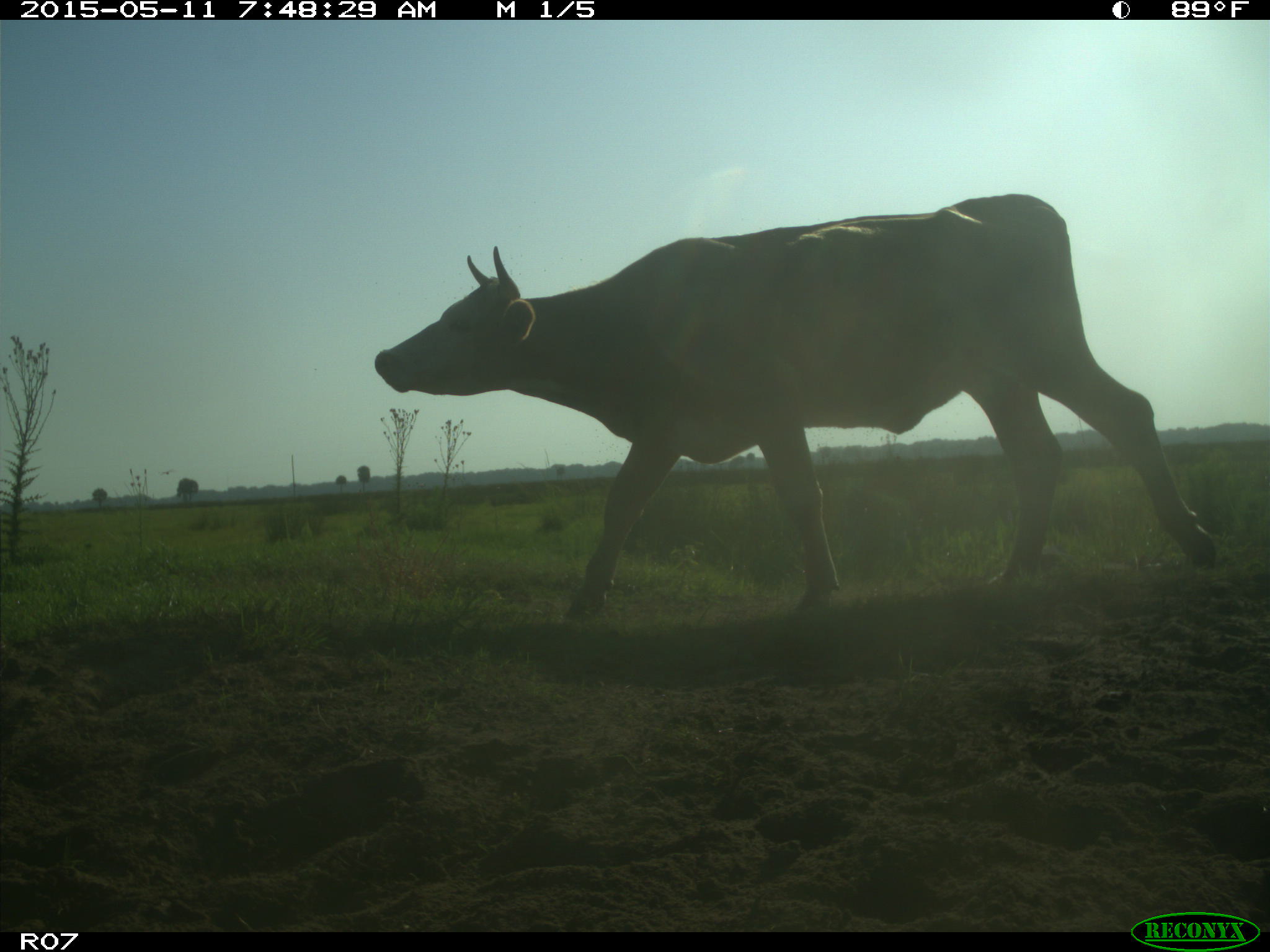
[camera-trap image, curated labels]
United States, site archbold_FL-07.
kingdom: Animalia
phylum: Chordata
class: Mammalia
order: Artiodactyla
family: Bovidae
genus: Bos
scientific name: Bos taurus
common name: domestic cow